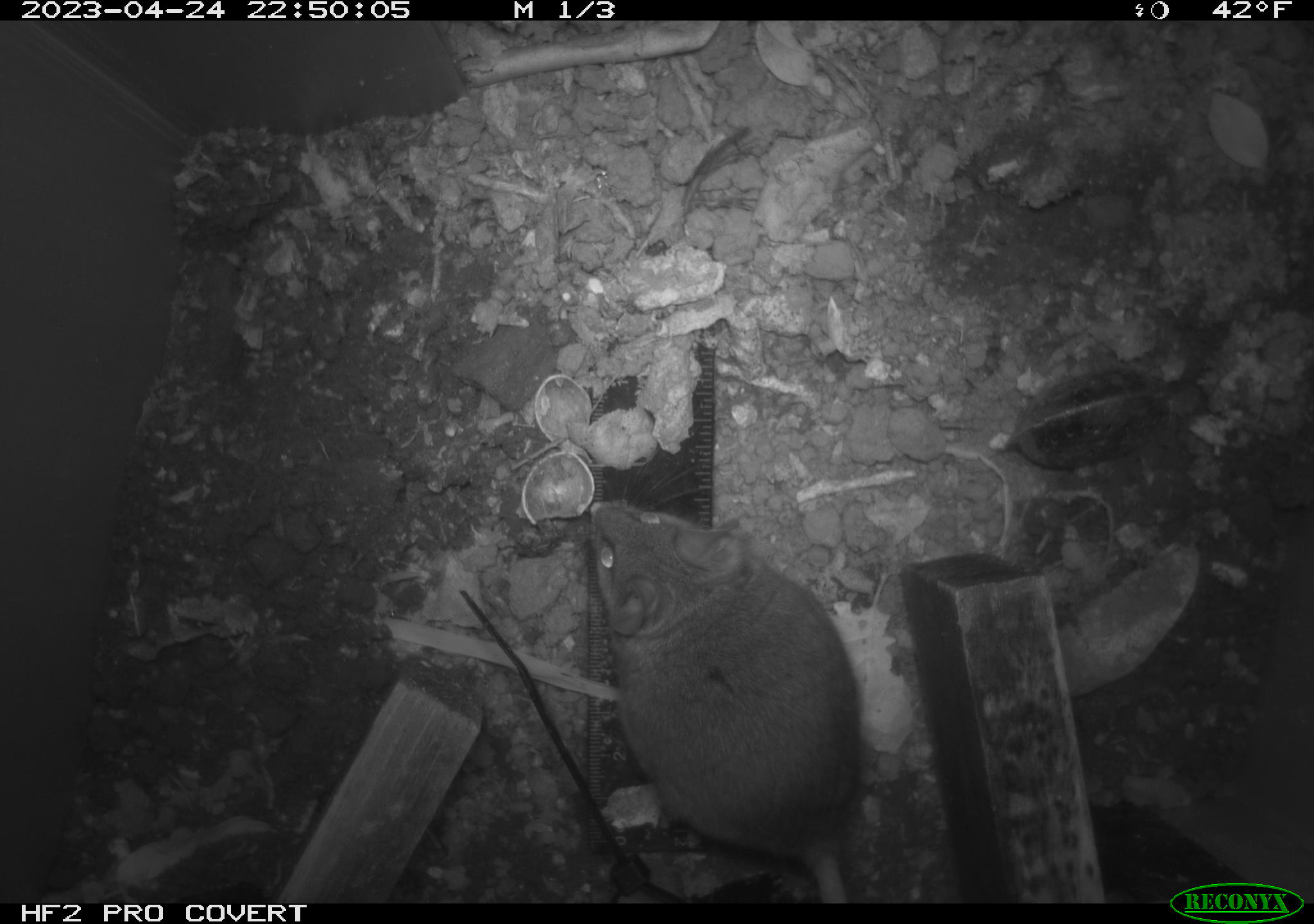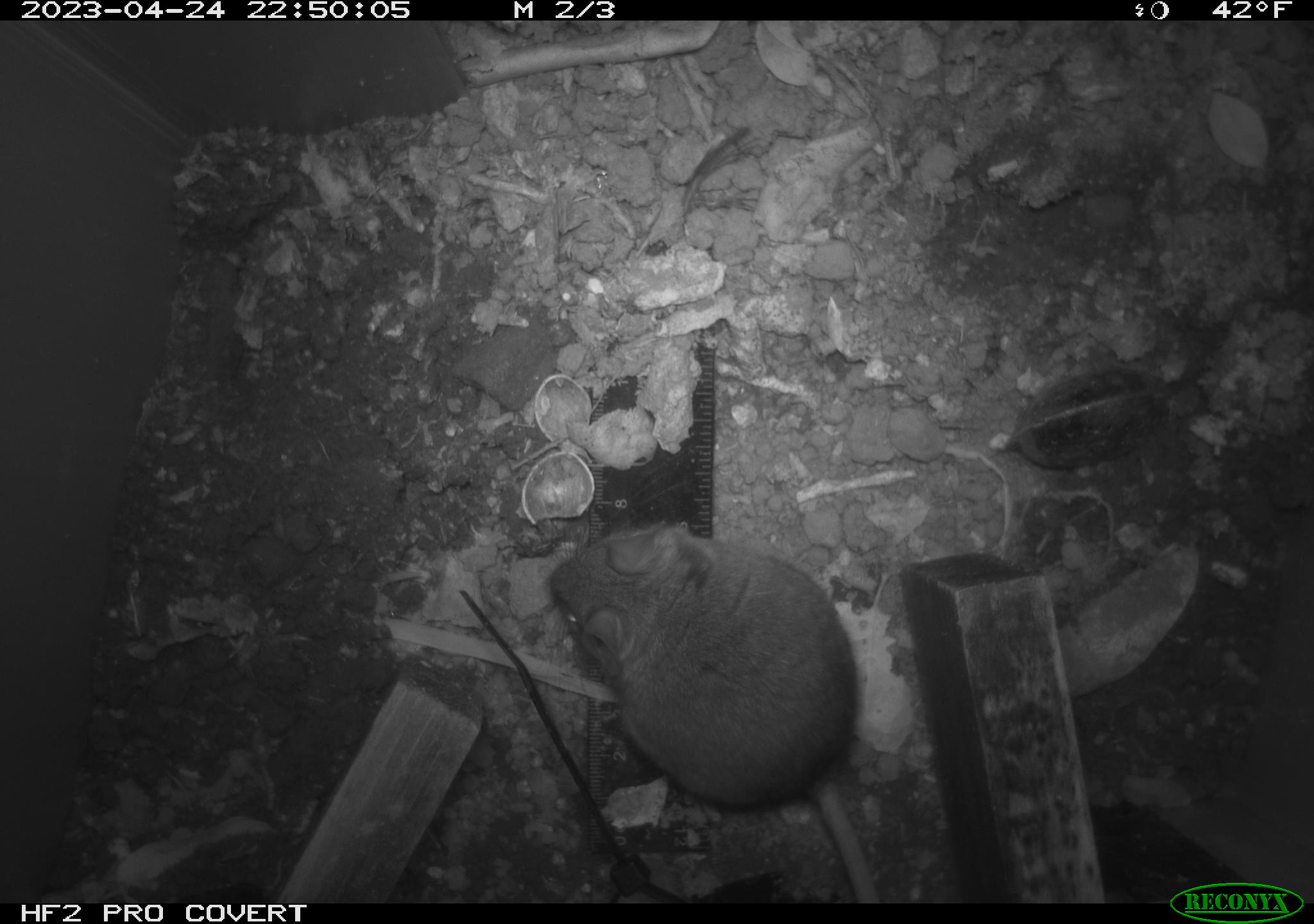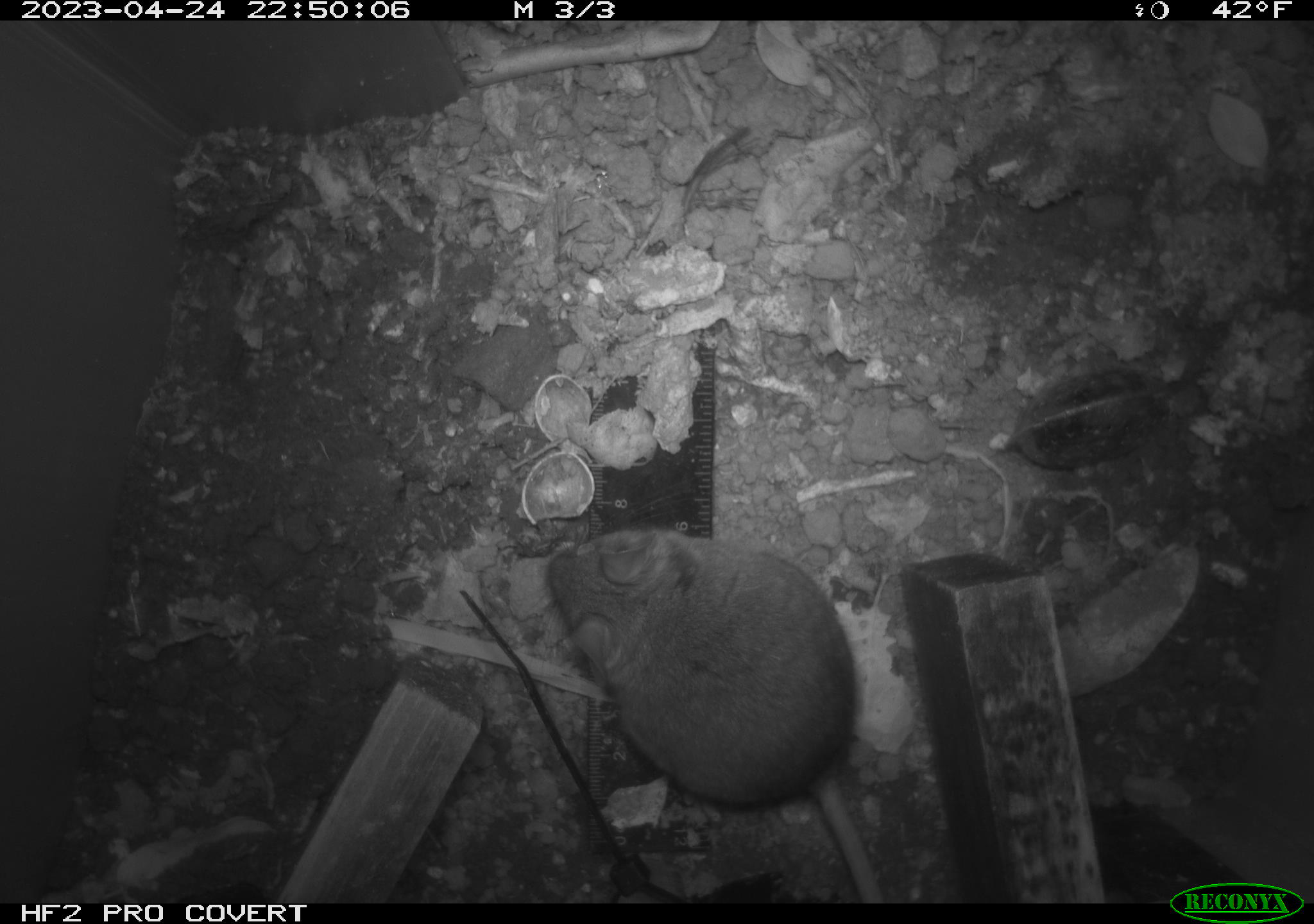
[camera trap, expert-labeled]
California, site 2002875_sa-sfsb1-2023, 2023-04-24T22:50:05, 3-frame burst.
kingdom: Animalia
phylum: Chordata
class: Mammalia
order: Rodentia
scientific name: Rodentia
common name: mouse species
Mouse species (Rodentia).